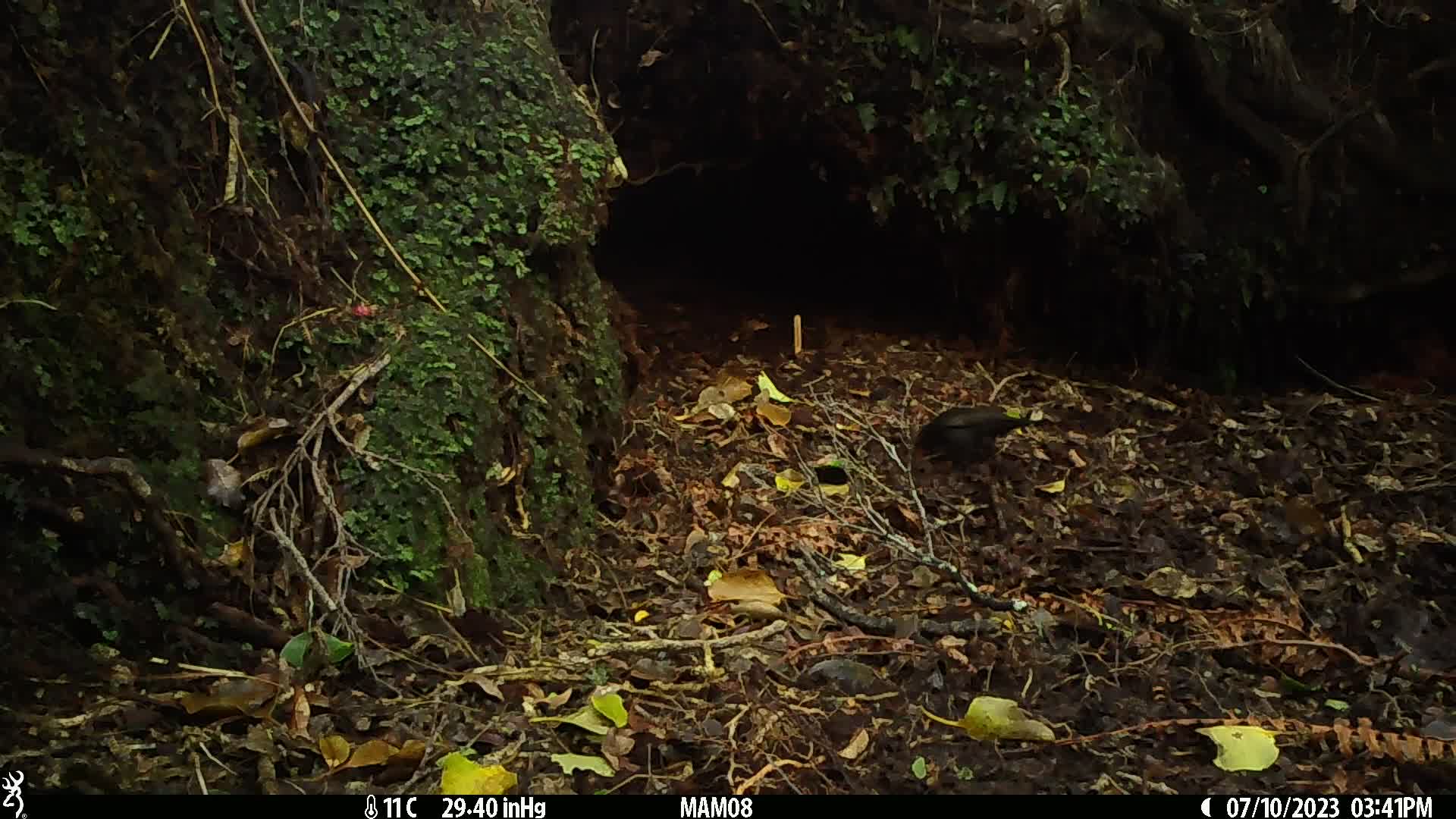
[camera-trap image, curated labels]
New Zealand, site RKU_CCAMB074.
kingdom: Animalia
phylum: Chordata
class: Aves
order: Passeriformes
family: Turdidae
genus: Turdus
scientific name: Turdus merula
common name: eurasian blackbird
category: blackbird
Blackbird (eurasian blackbird) (Turdus merula).